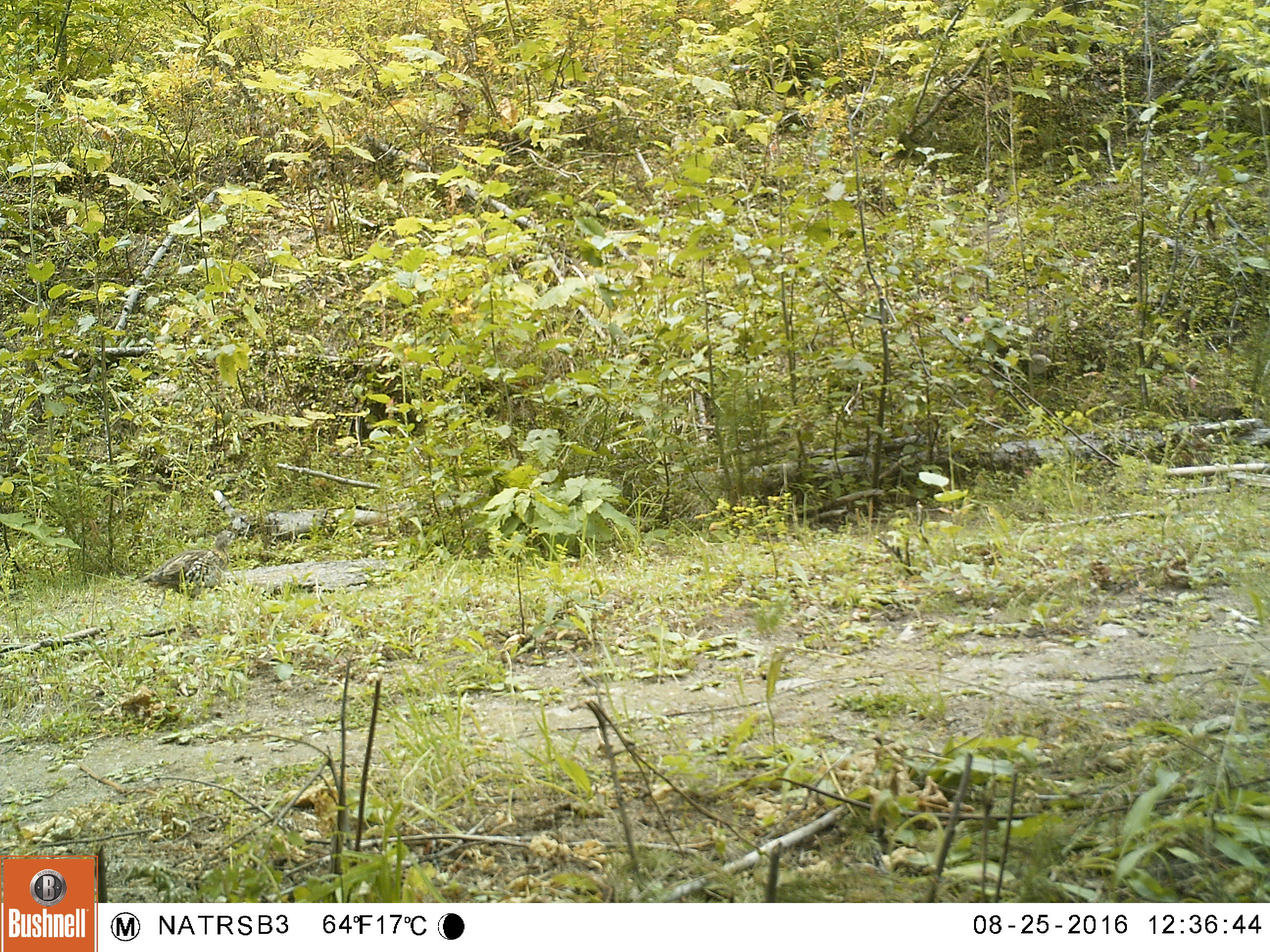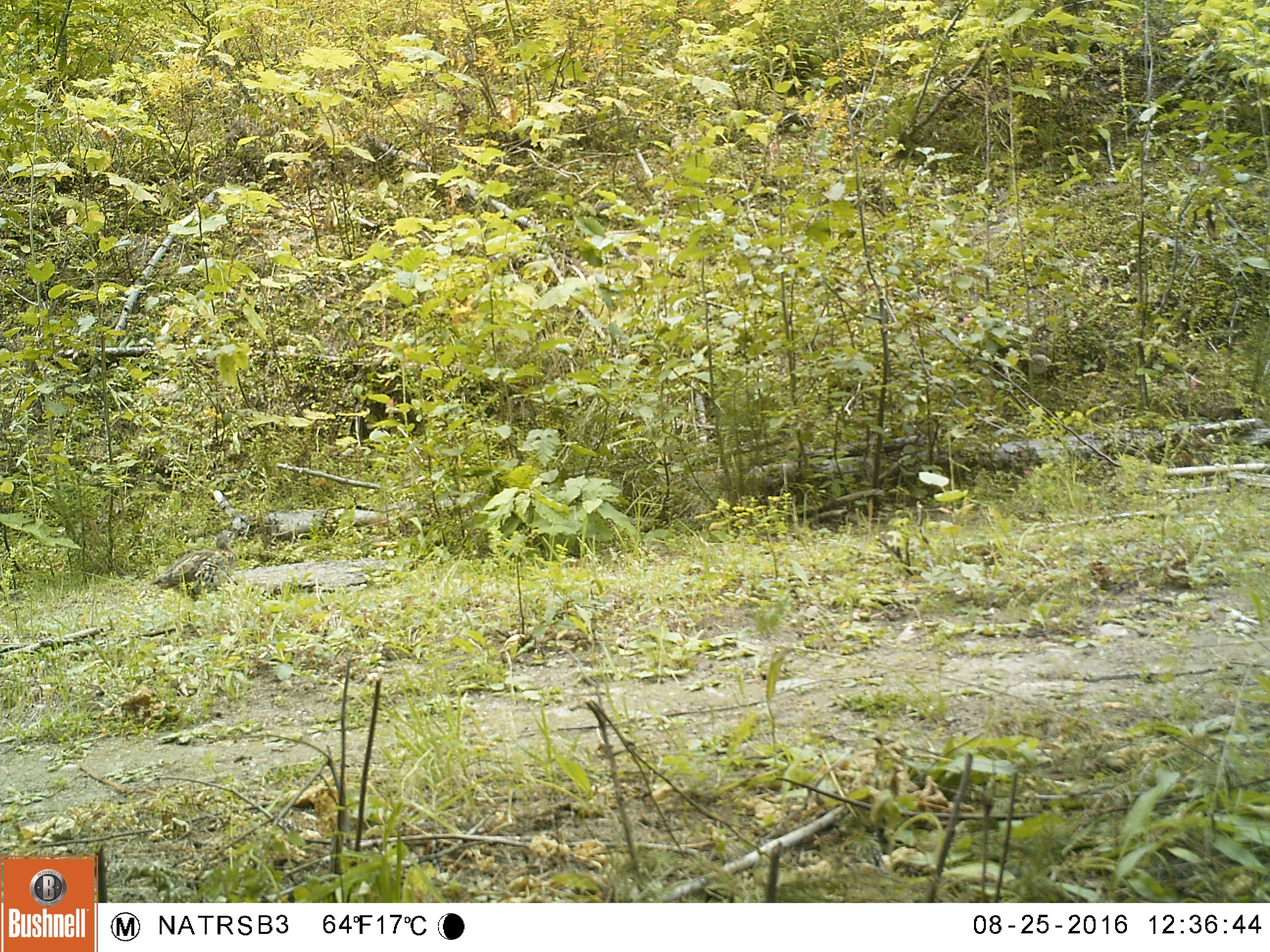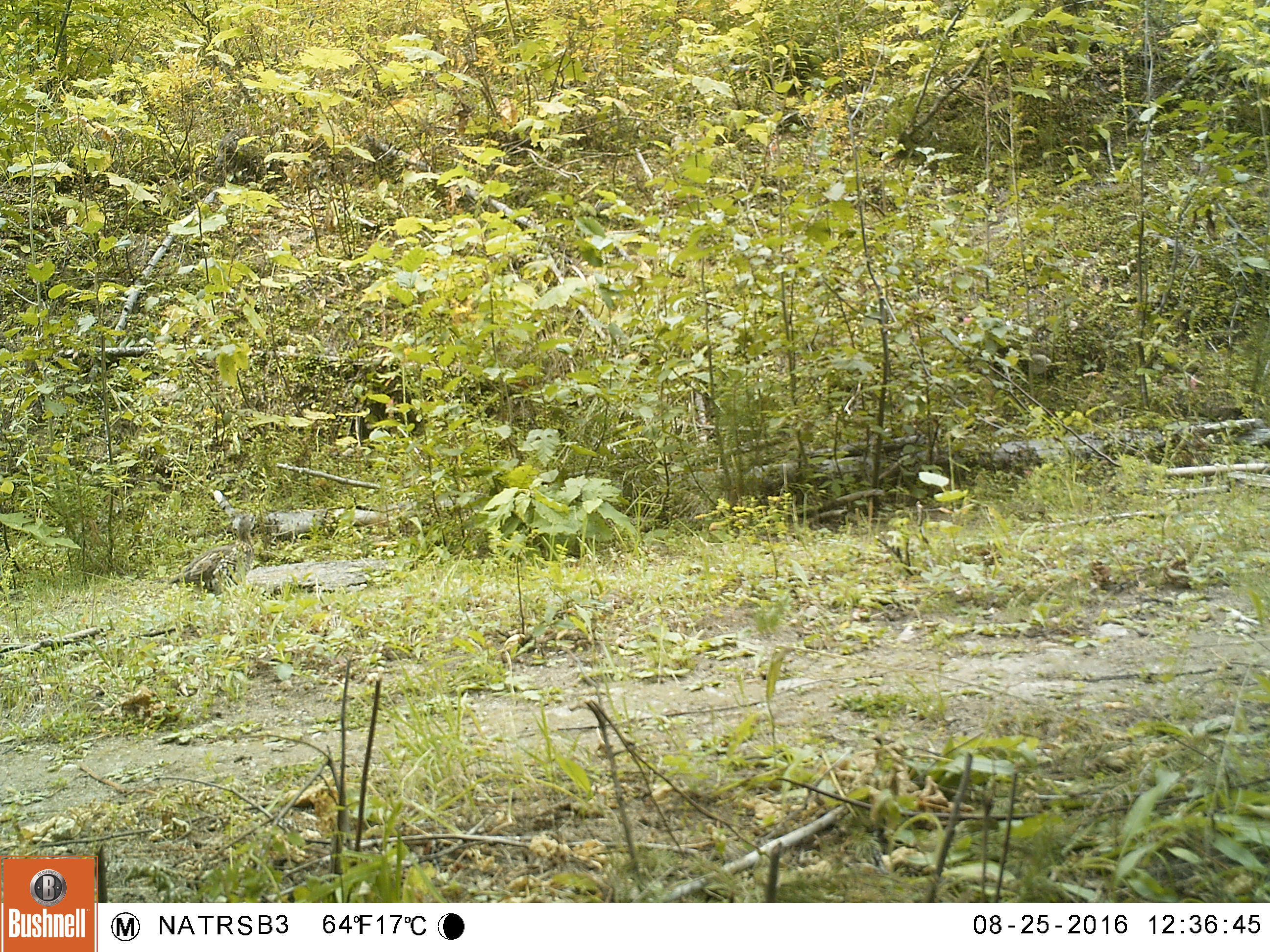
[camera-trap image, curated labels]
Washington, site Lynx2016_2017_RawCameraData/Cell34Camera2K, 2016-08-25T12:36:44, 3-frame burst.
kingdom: Animalia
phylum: Chordata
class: Aves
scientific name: Aves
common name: birds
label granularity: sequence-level